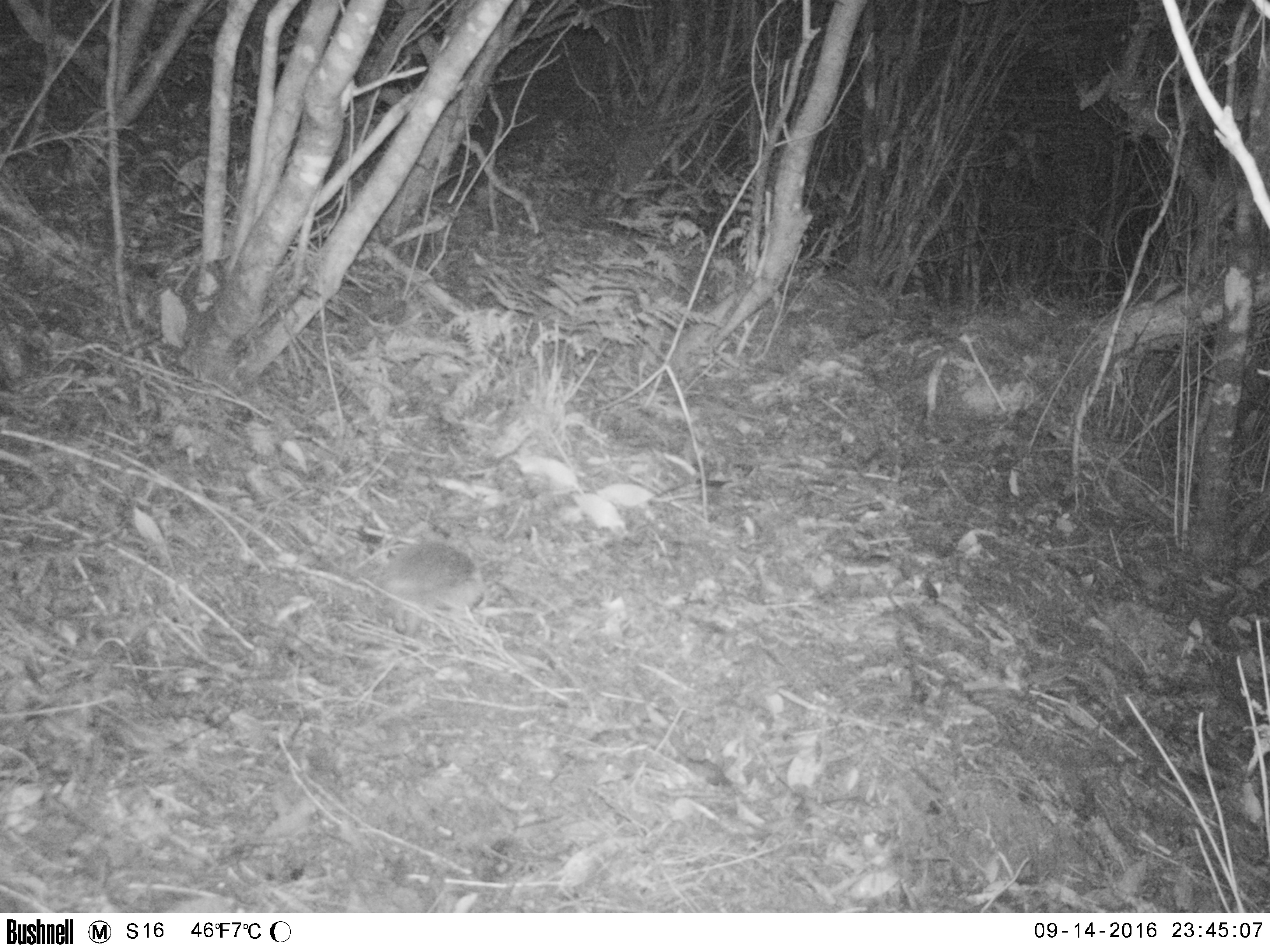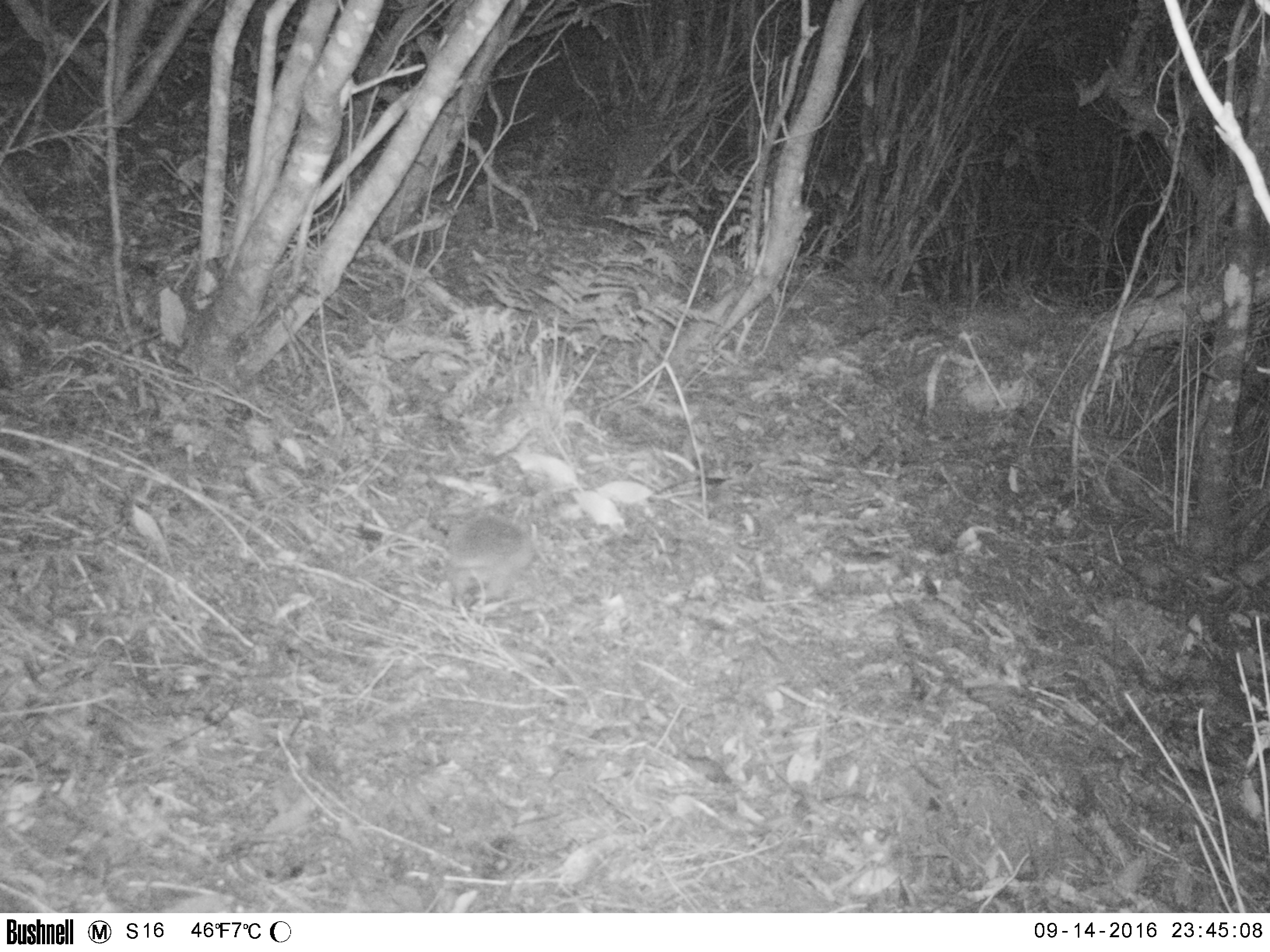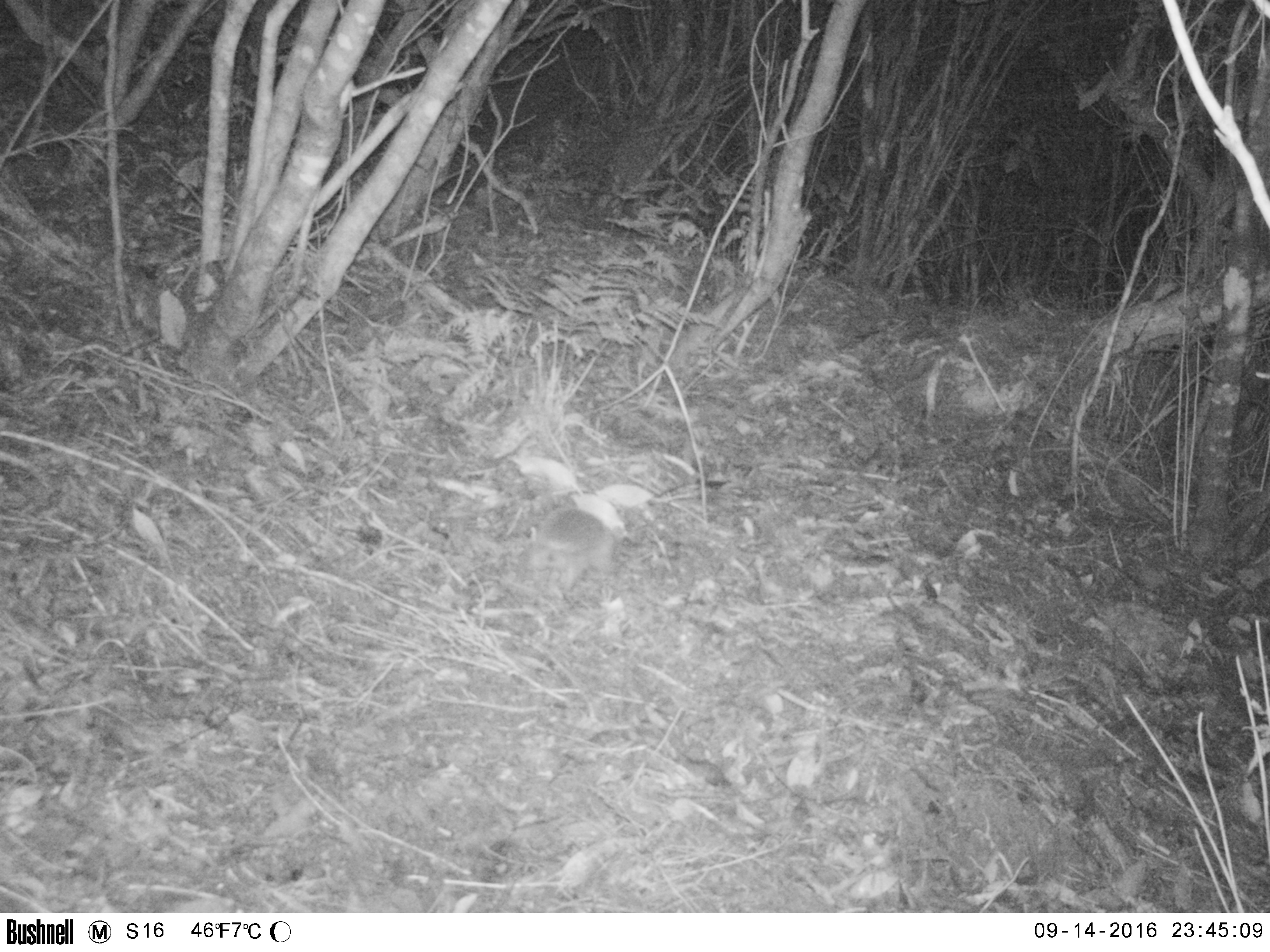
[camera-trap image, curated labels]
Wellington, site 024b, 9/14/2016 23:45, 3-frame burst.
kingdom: Animalia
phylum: Chordata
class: Mammalia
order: Eulipotyphla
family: Erinaceidae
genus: Erinaceus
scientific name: Erinaceus europaeus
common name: hedgehog